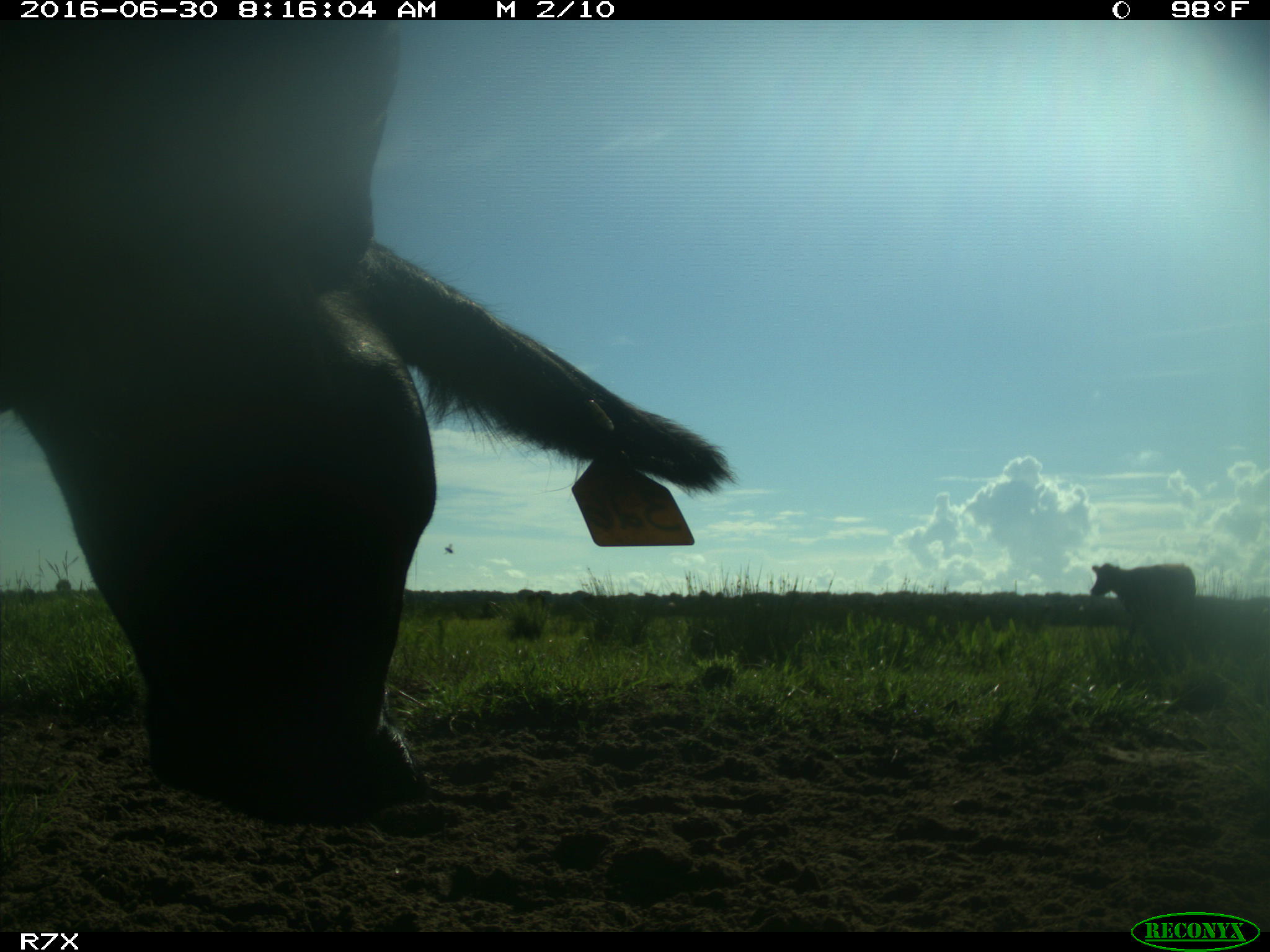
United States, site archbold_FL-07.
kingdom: Animalia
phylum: Chordata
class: Mammalia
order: Artiodactyla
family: Bovidae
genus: Bos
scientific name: Bos taurus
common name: domestic cow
Bos taurus (domestic cow).